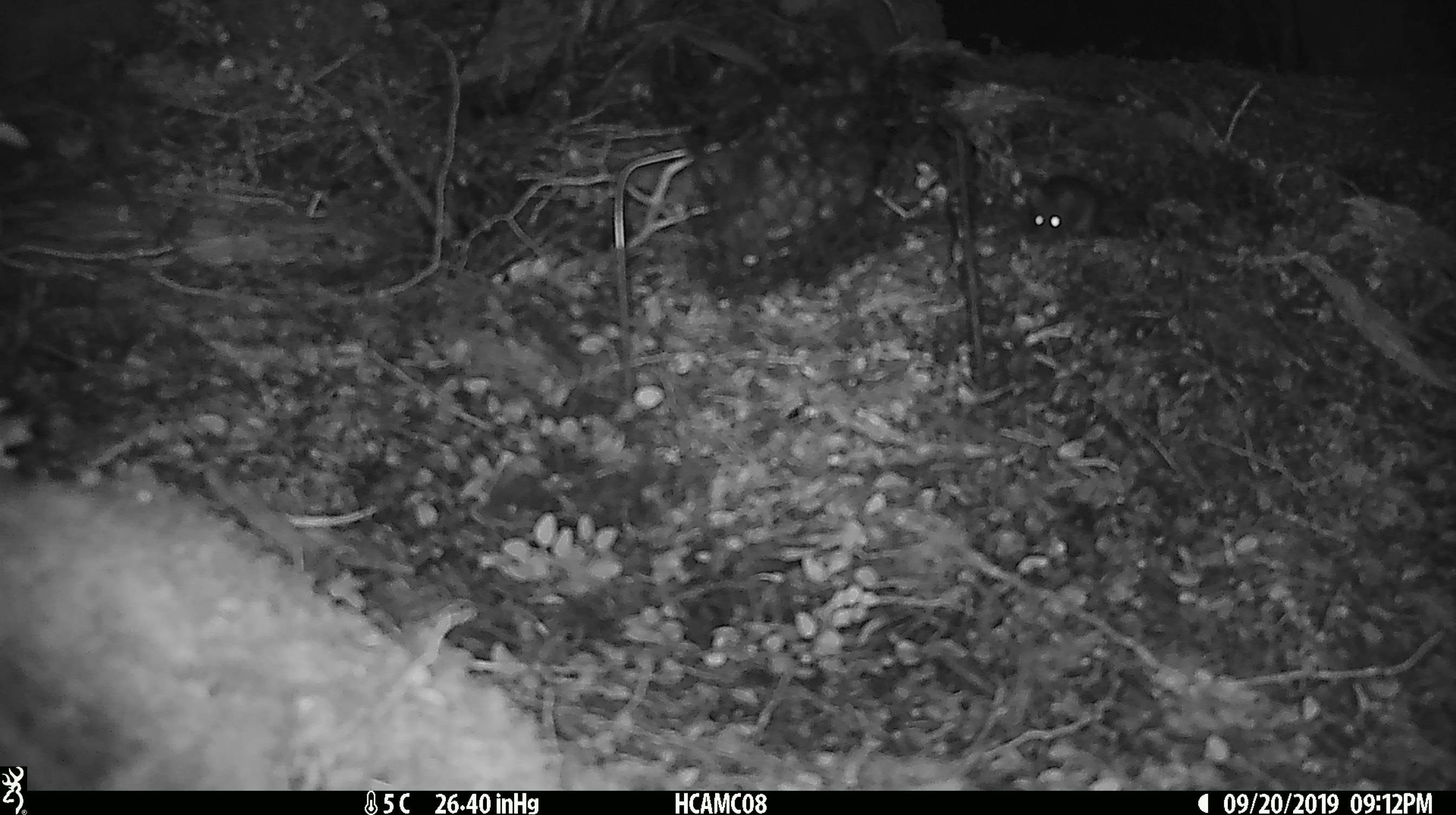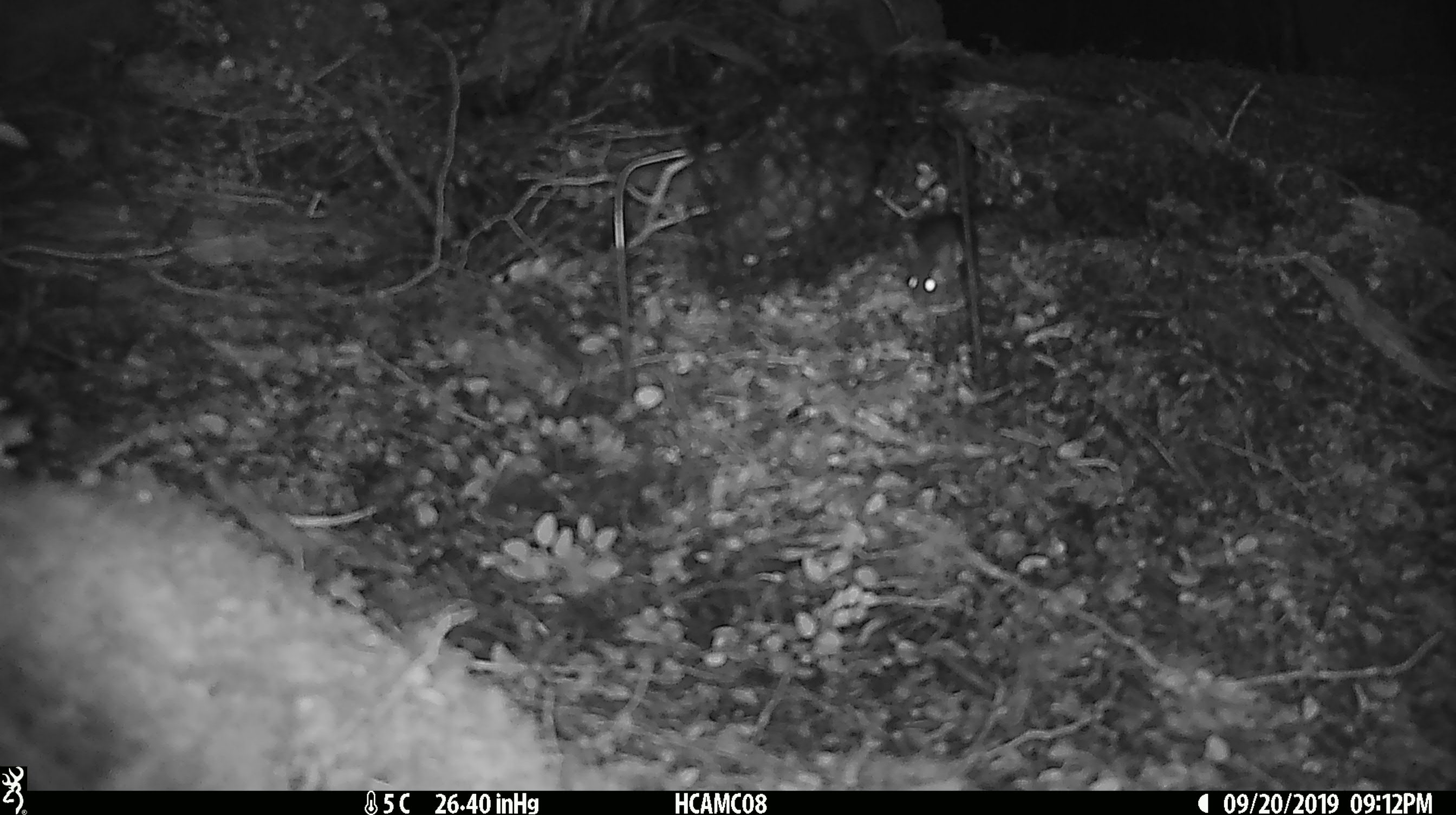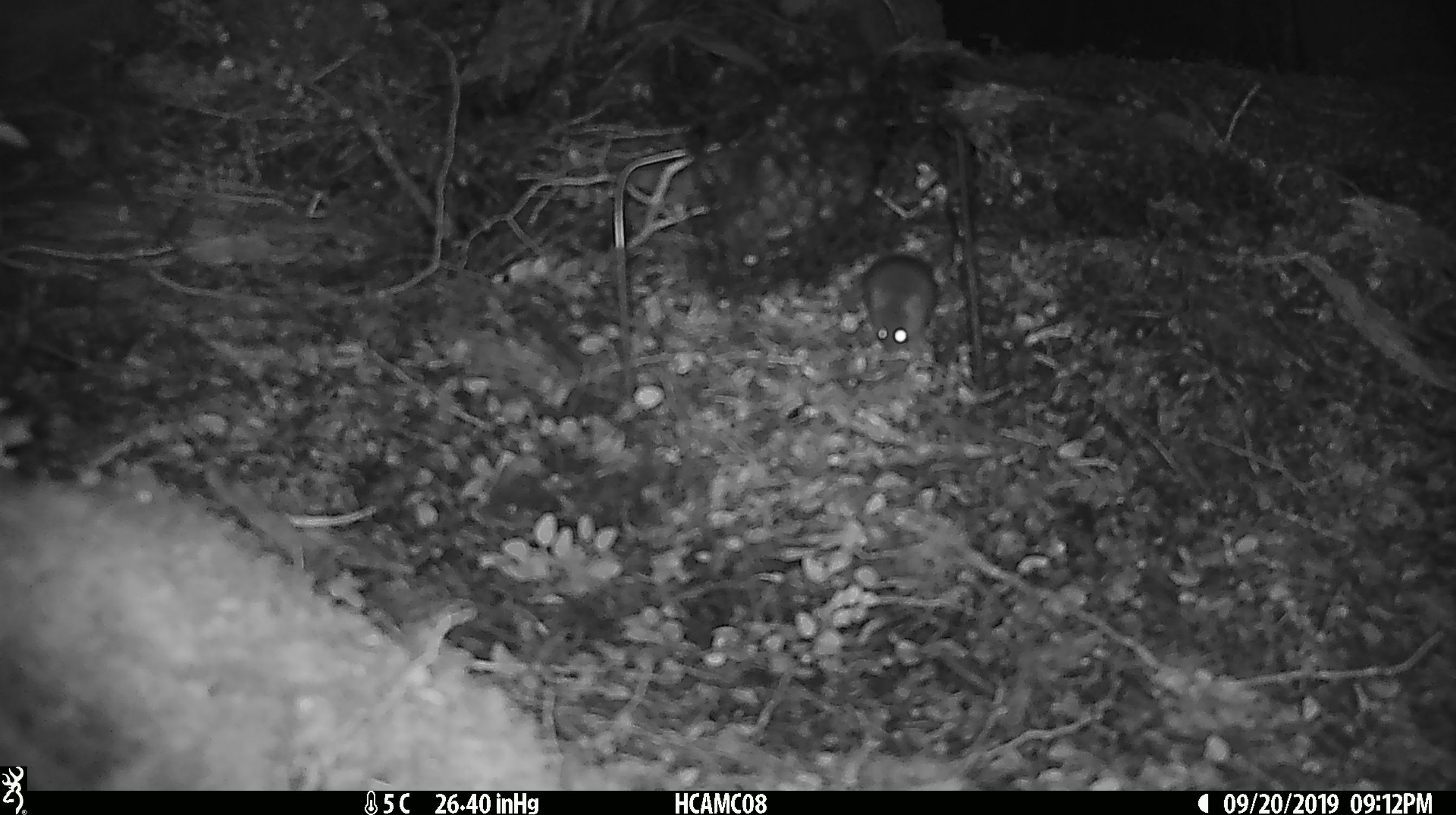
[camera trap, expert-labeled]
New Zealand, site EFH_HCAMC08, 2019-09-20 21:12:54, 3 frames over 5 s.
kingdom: Animalia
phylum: Chordata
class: Mammalia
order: Rodentia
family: Muridae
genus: Mus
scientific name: Mus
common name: mouse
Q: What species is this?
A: Mouse (Mus).